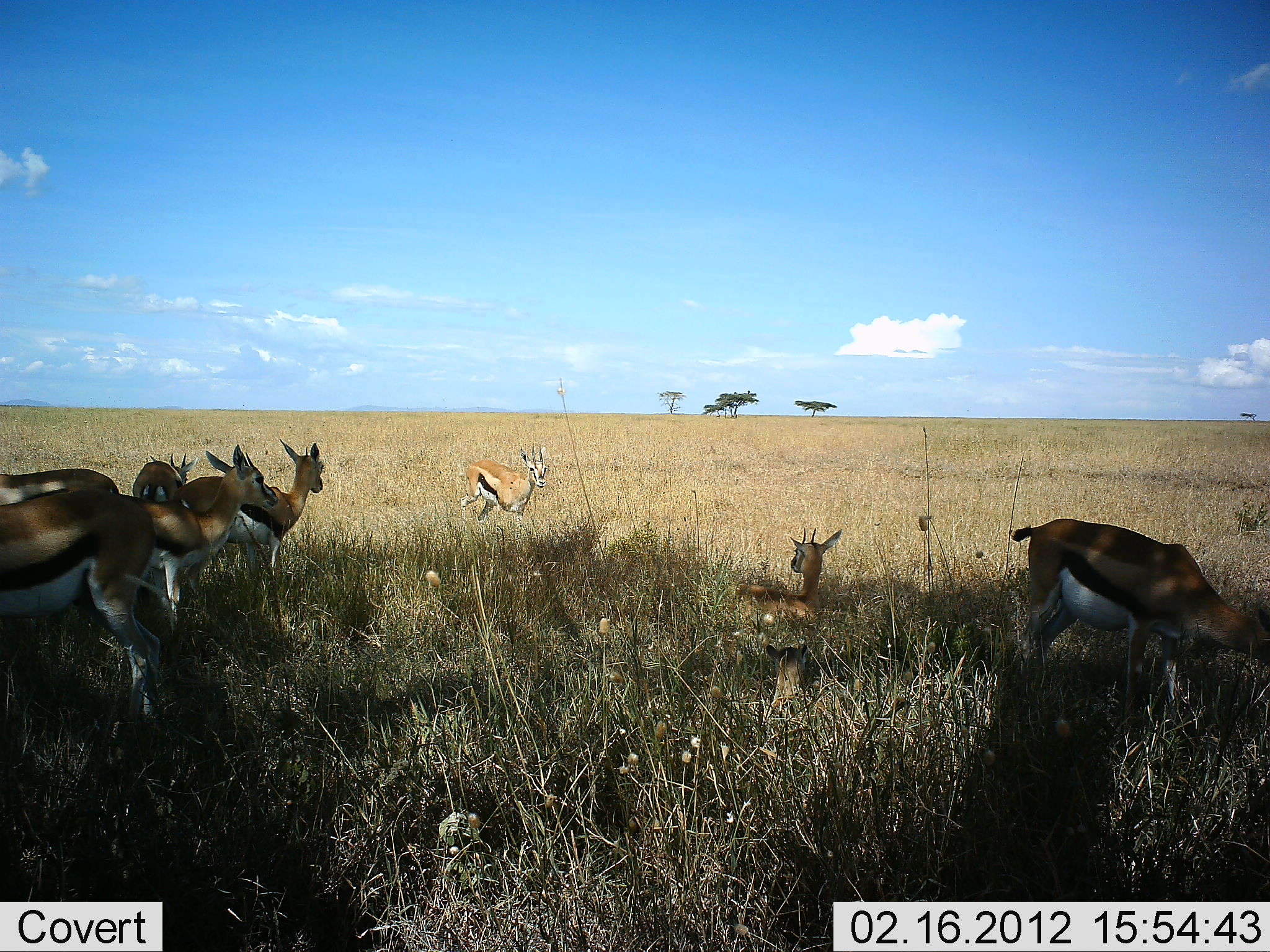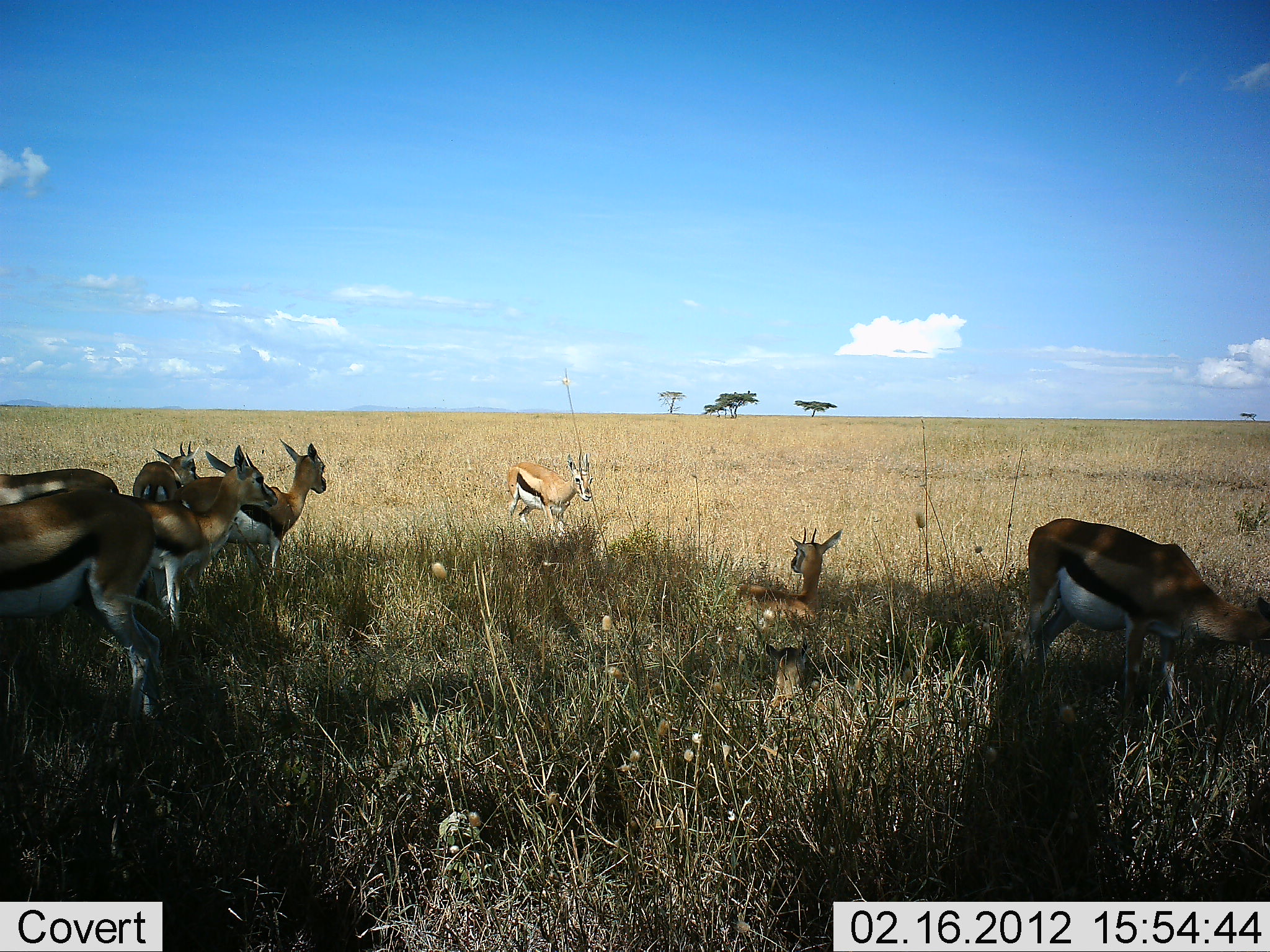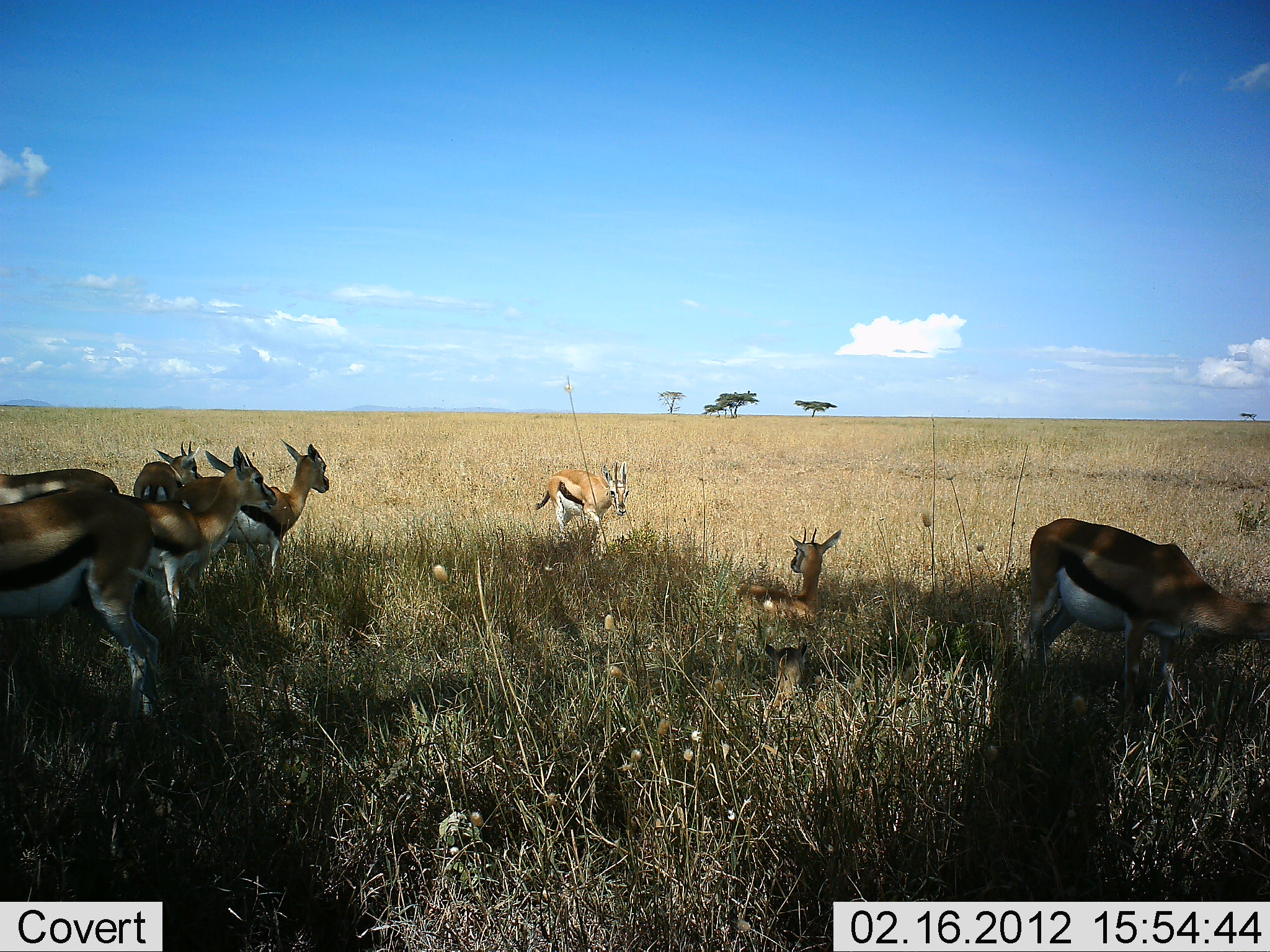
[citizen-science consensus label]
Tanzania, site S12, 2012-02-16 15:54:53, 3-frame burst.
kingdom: Animalia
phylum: Chordata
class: Mammalia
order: Artiodactyla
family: Bovidae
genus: Eudorcas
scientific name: Eudorcas thomsonii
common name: thomson's gazelle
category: gazellethomsons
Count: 8.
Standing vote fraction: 81%.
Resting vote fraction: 62%.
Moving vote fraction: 25%.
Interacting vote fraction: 6%.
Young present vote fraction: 19%.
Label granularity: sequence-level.